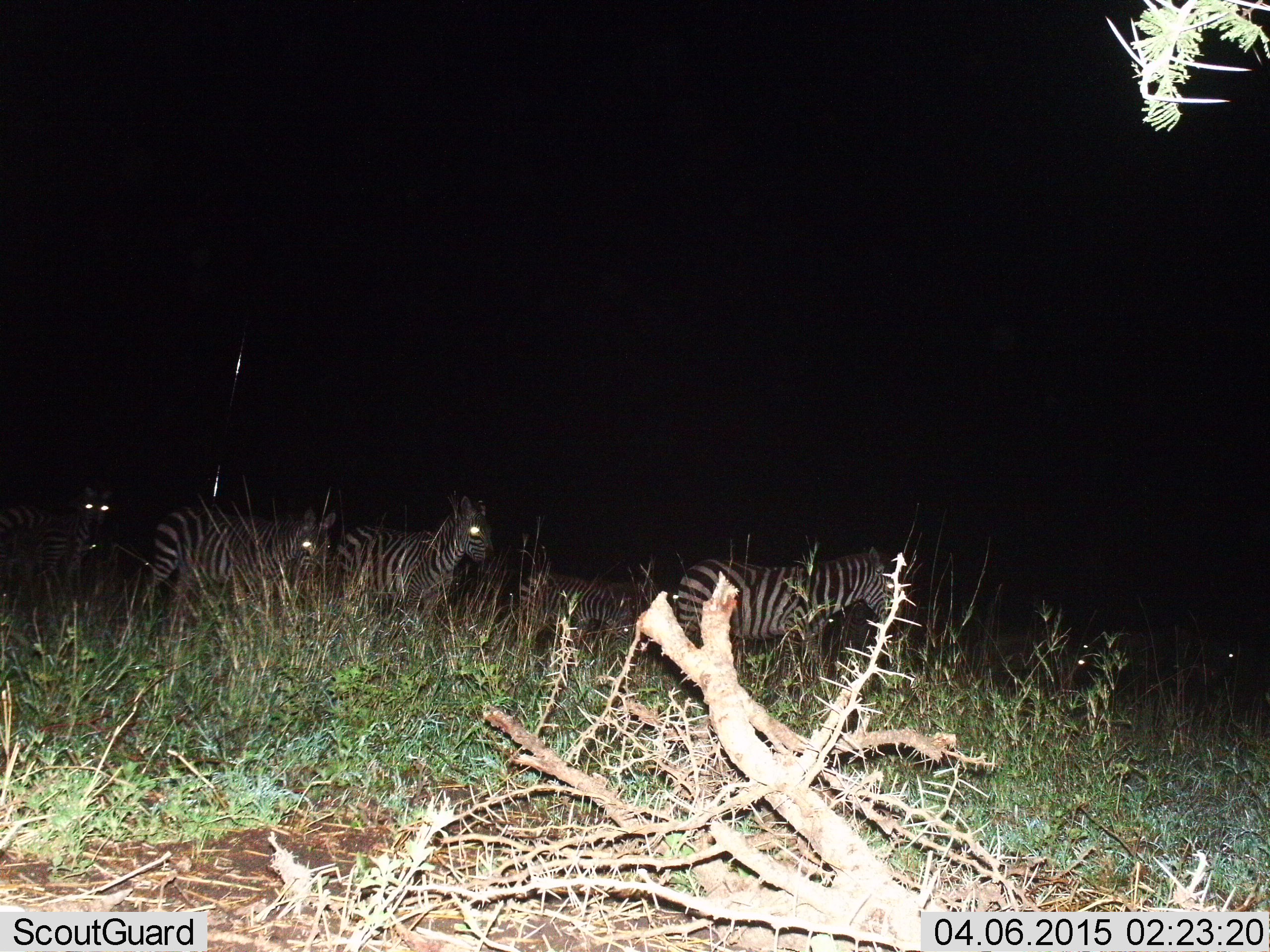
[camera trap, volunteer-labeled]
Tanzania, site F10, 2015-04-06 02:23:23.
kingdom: Animalia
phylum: Chordata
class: Mammalia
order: Perissodactyla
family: Equidae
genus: Equus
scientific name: Equus quagga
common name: plains zebra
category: zebra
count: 6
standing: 64%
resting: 9%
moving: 64%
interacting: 0%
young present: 9%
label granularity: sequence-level